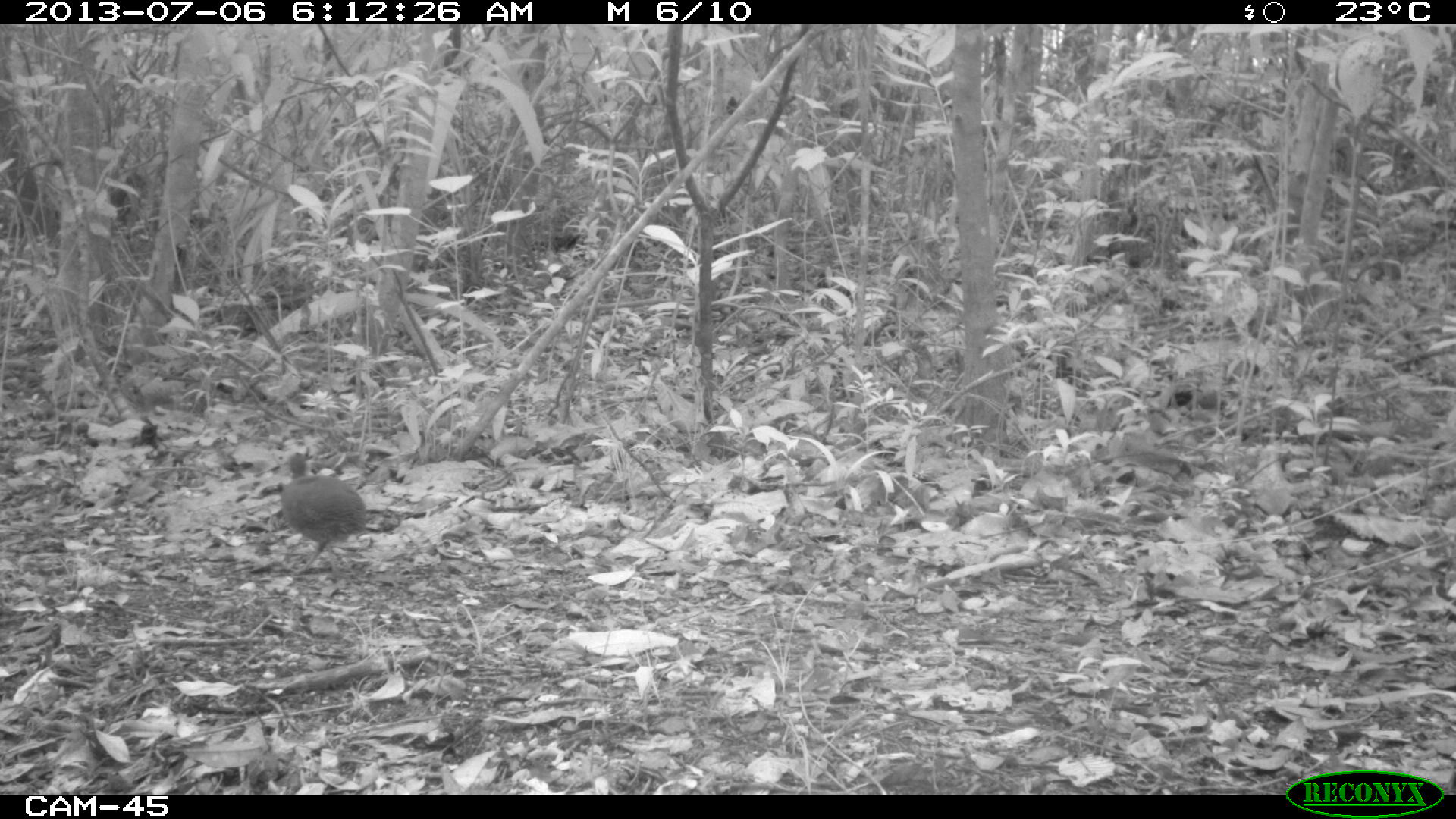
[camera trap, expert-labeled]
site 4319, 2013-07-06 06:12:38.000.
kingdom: Animalia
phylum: Chordata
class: Aves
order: Tinamiformes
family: Tinamidae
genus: Tinamus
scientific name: Tinamus major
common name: great tinamou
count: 1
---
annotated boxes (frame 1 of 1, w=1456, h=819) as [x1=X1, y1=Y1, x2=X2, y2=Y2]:
tinamus major: [x1=280, y1=451, x2=367, y2=573]